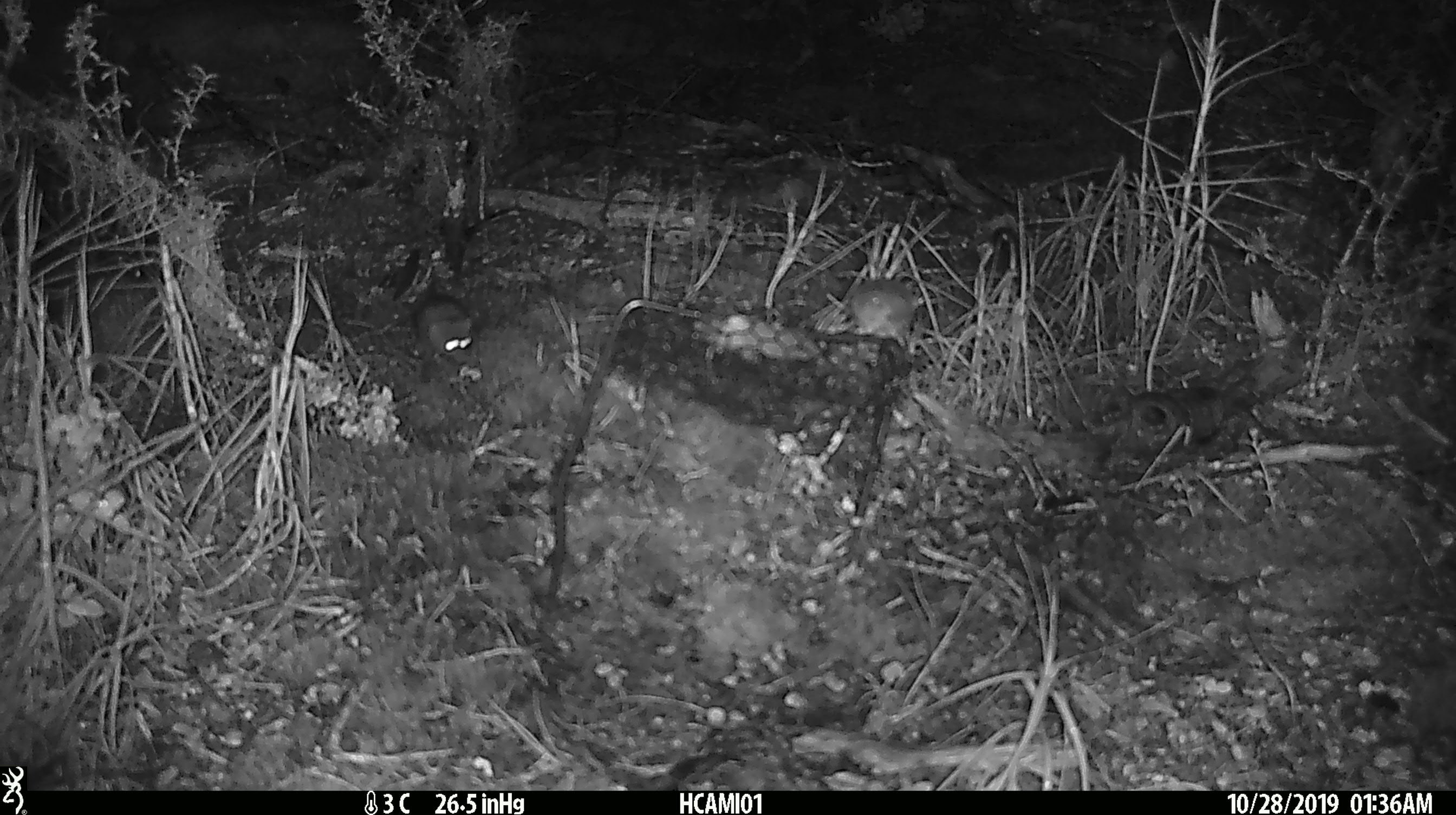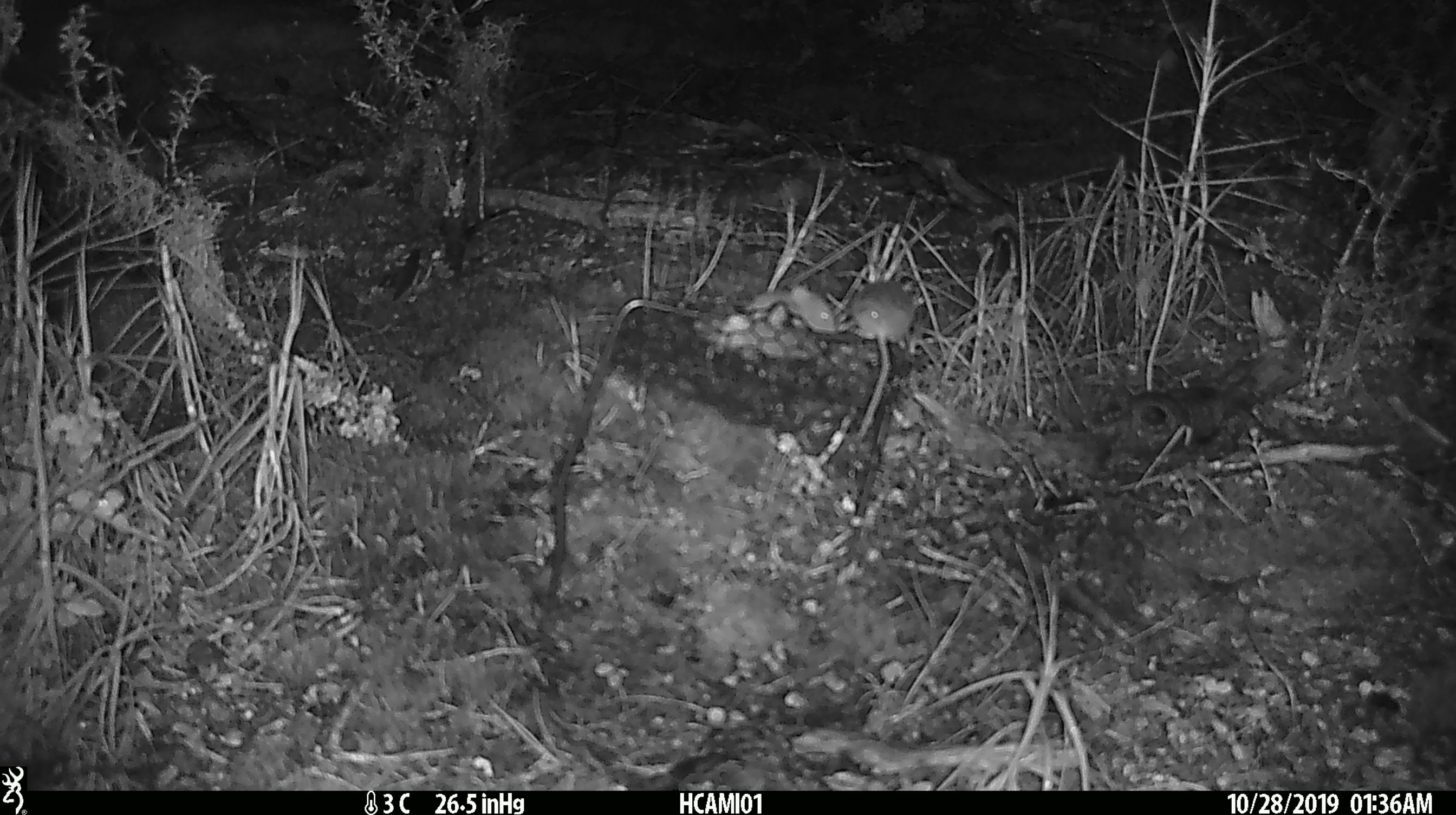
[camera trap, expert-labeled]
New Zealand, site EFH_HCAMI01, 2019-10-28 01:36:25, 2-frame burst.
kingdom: Animalia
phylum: Chordata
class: Mammalia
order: Rodentia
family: Muridae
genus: Mus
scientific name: Mus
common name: mouse